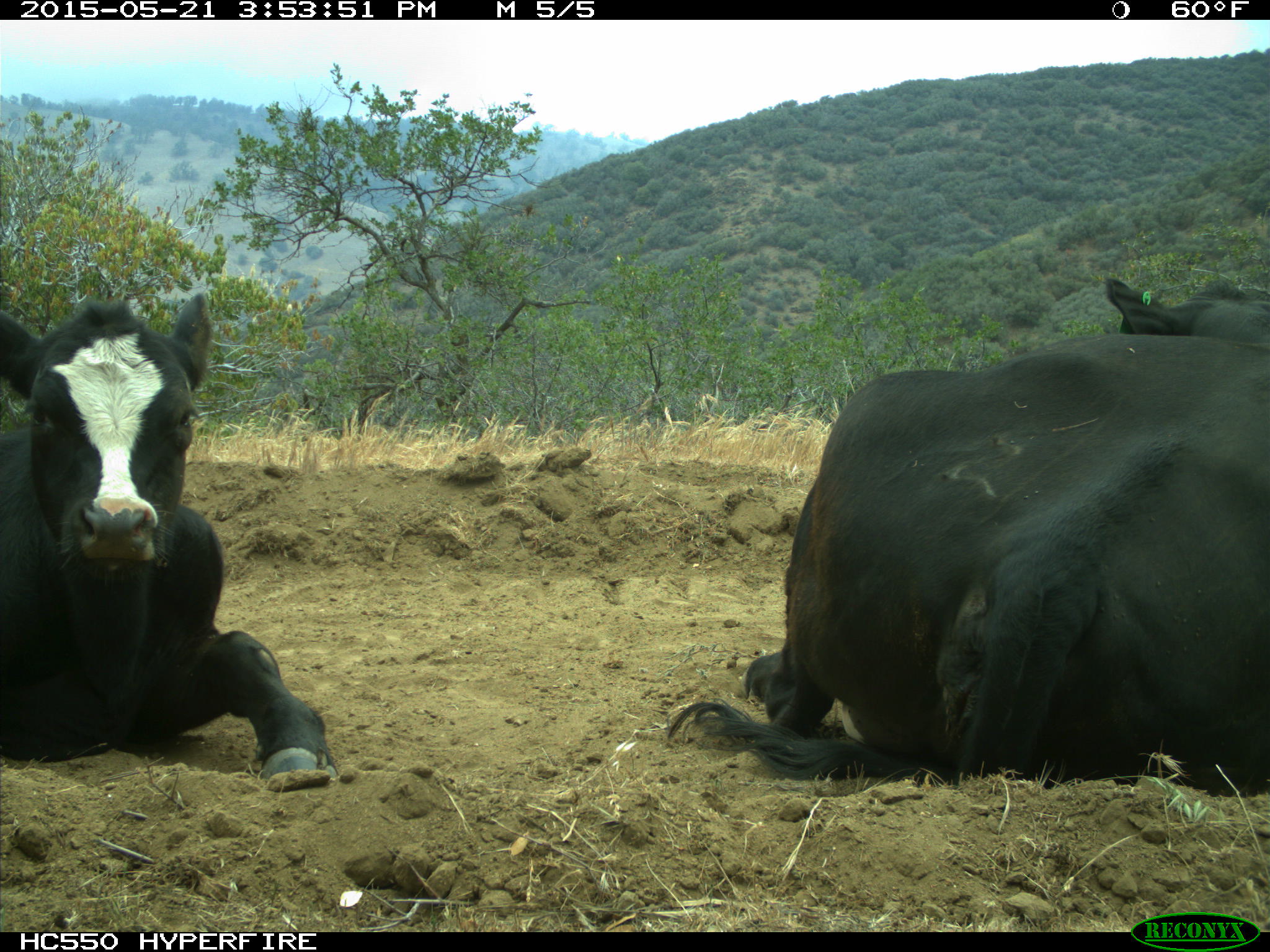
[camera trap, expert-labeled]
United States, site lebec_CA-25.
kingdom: Animalia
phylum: Chordata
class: Mammalia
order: Artiodactyla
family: Bovidae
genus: Bos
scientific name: Bos taurus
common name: domestic cow